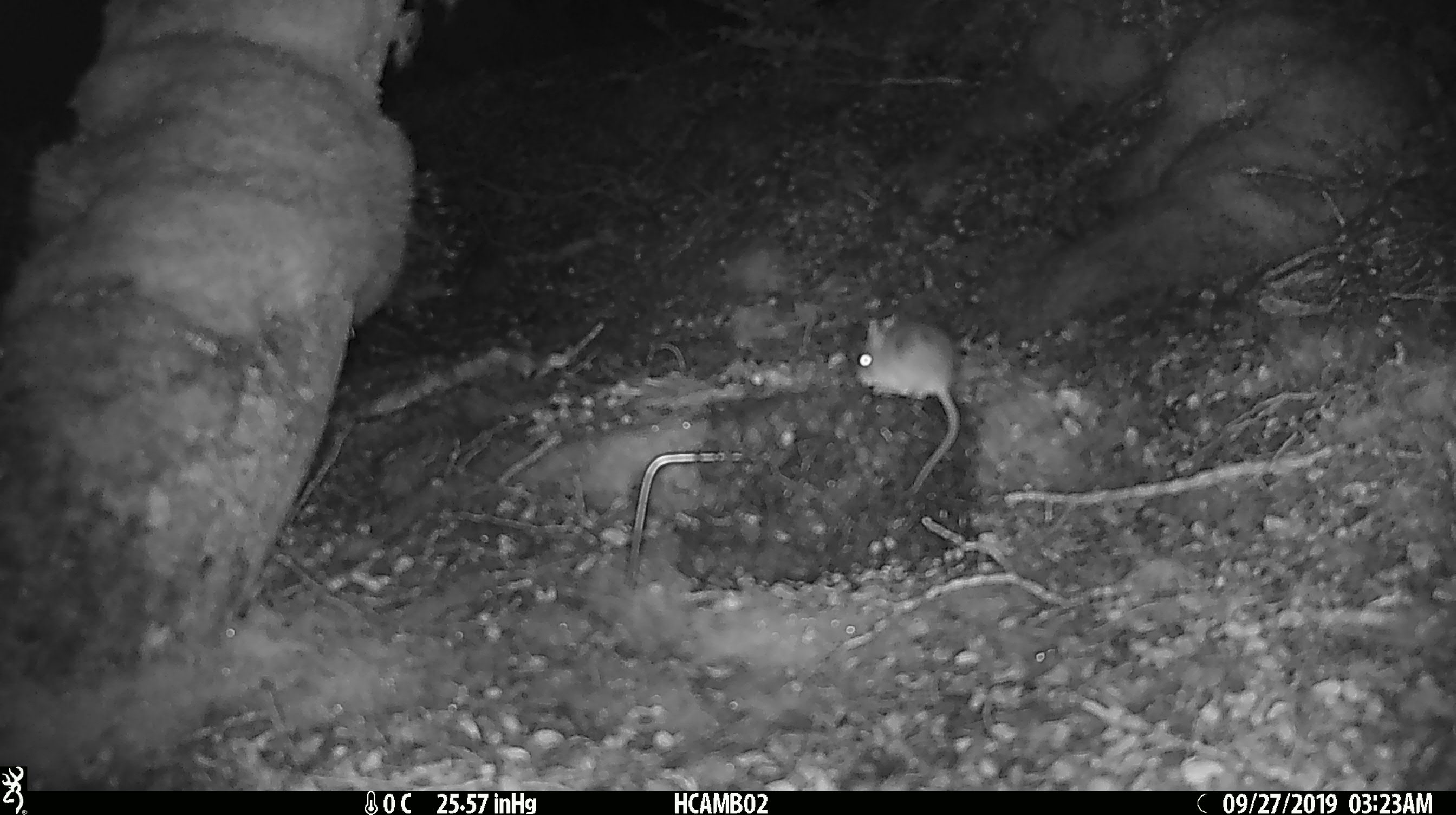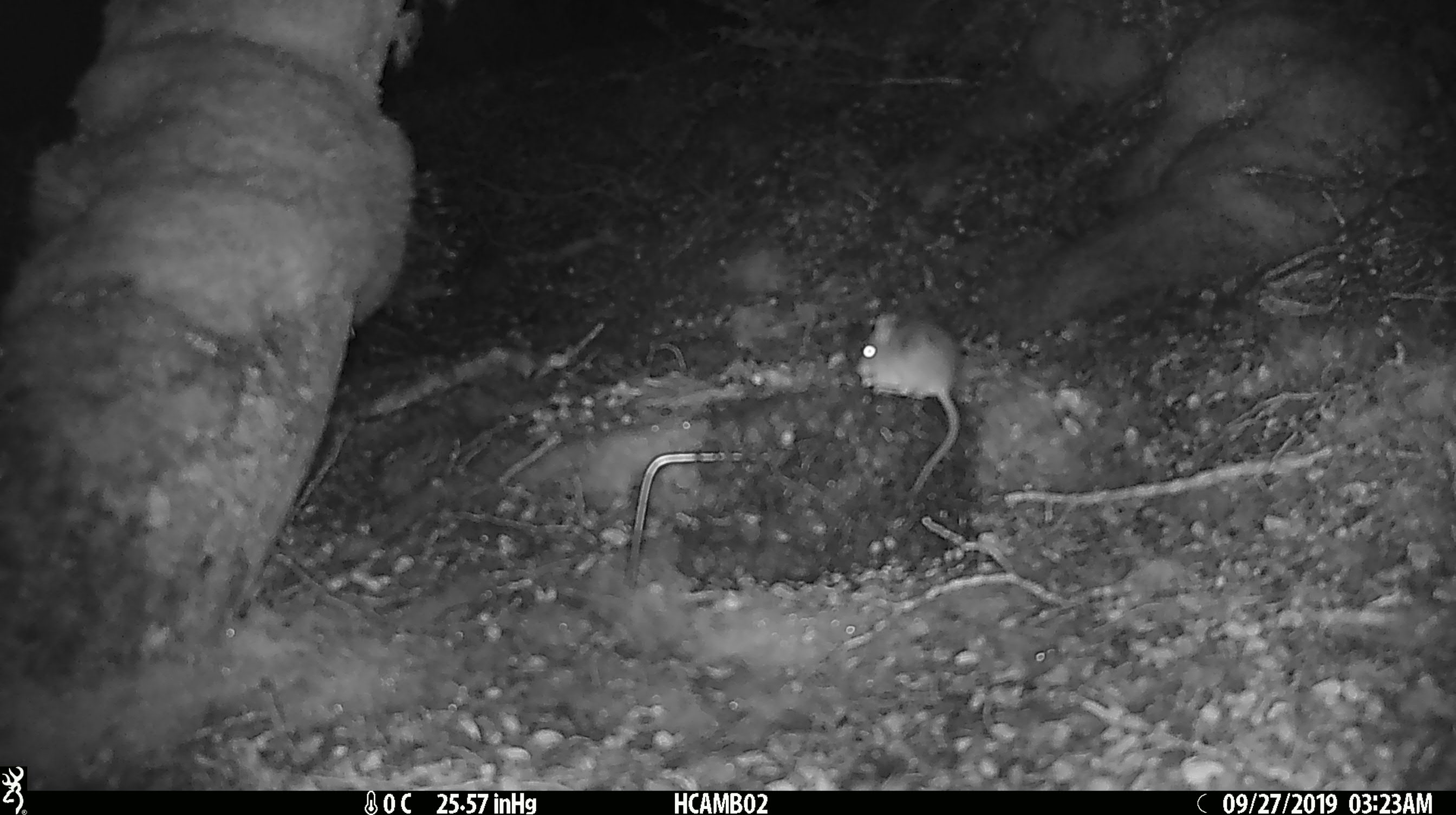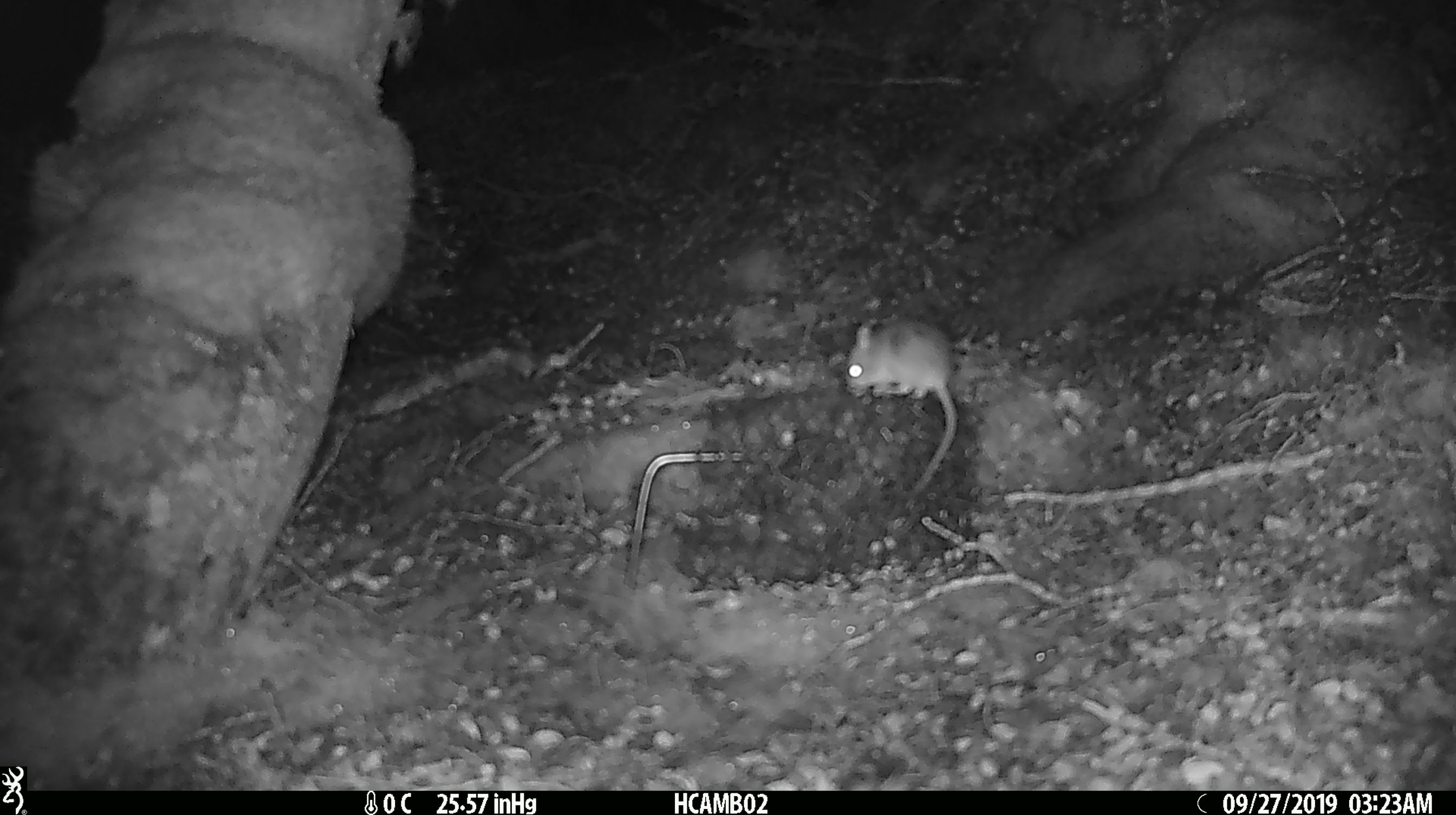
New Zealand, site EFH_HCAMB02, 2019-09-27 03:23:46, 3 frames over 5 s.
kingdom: Animalia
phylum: Chordata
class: Mammalia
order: Rodentia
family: Muridae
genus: Mus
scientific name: Mus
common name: mouse